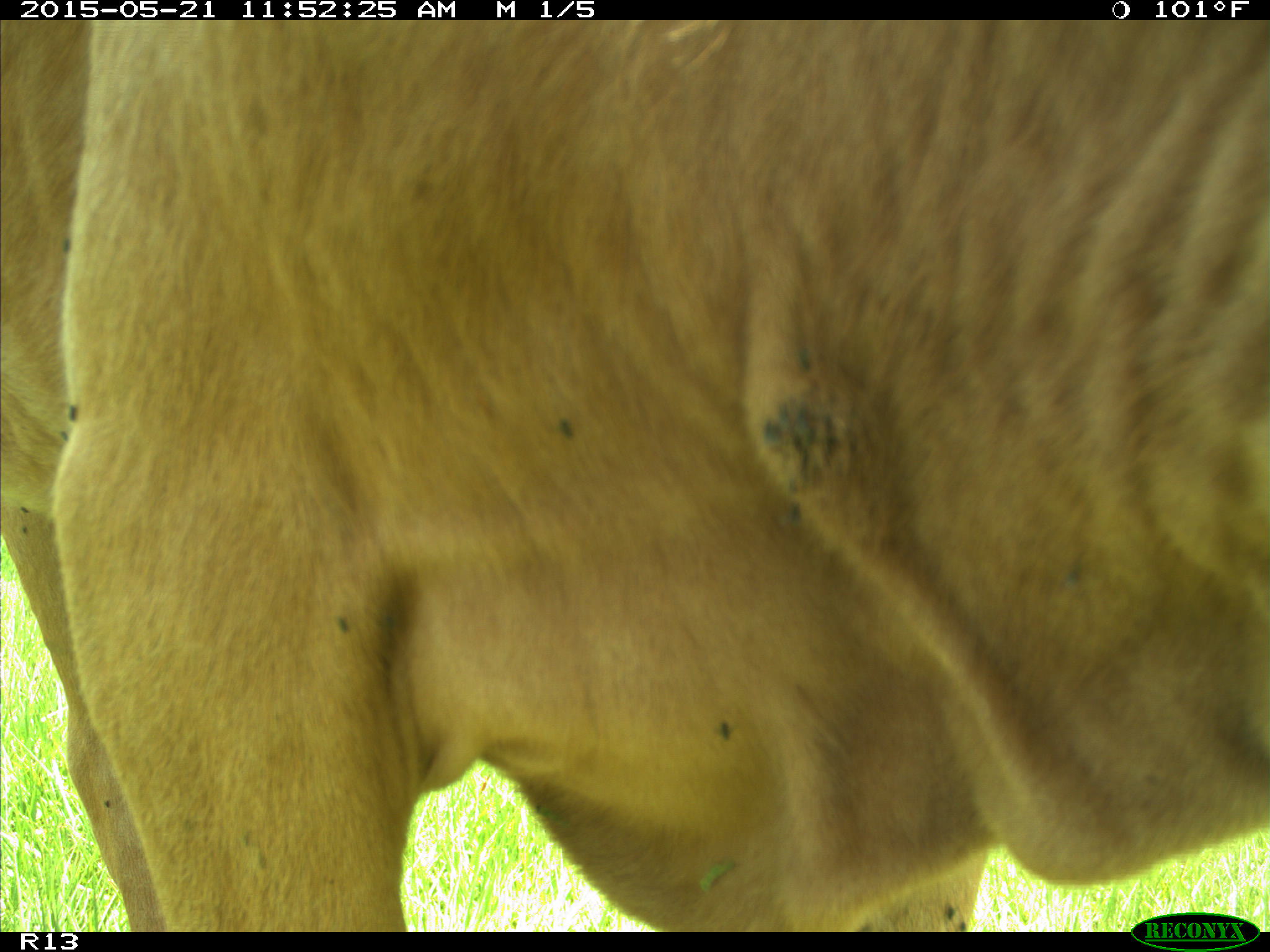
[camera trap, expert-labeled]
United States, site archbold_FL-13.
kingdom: Animalia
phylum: Chordata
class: Mammalia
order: Artiodactyla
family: Bovidae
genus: Bos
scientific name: Bos taurus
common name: domestic cow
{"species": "Bos taurus (domestic cow)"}